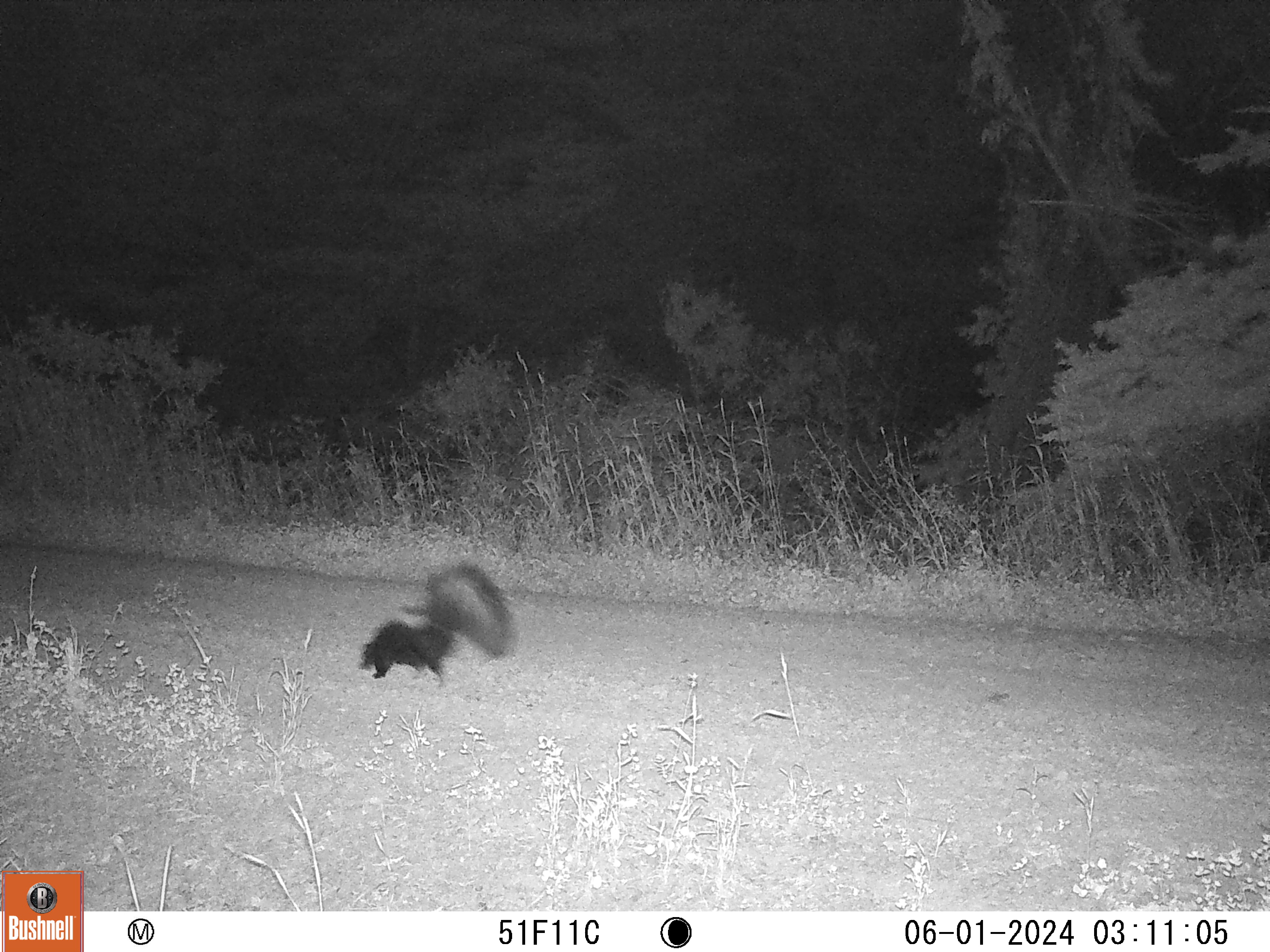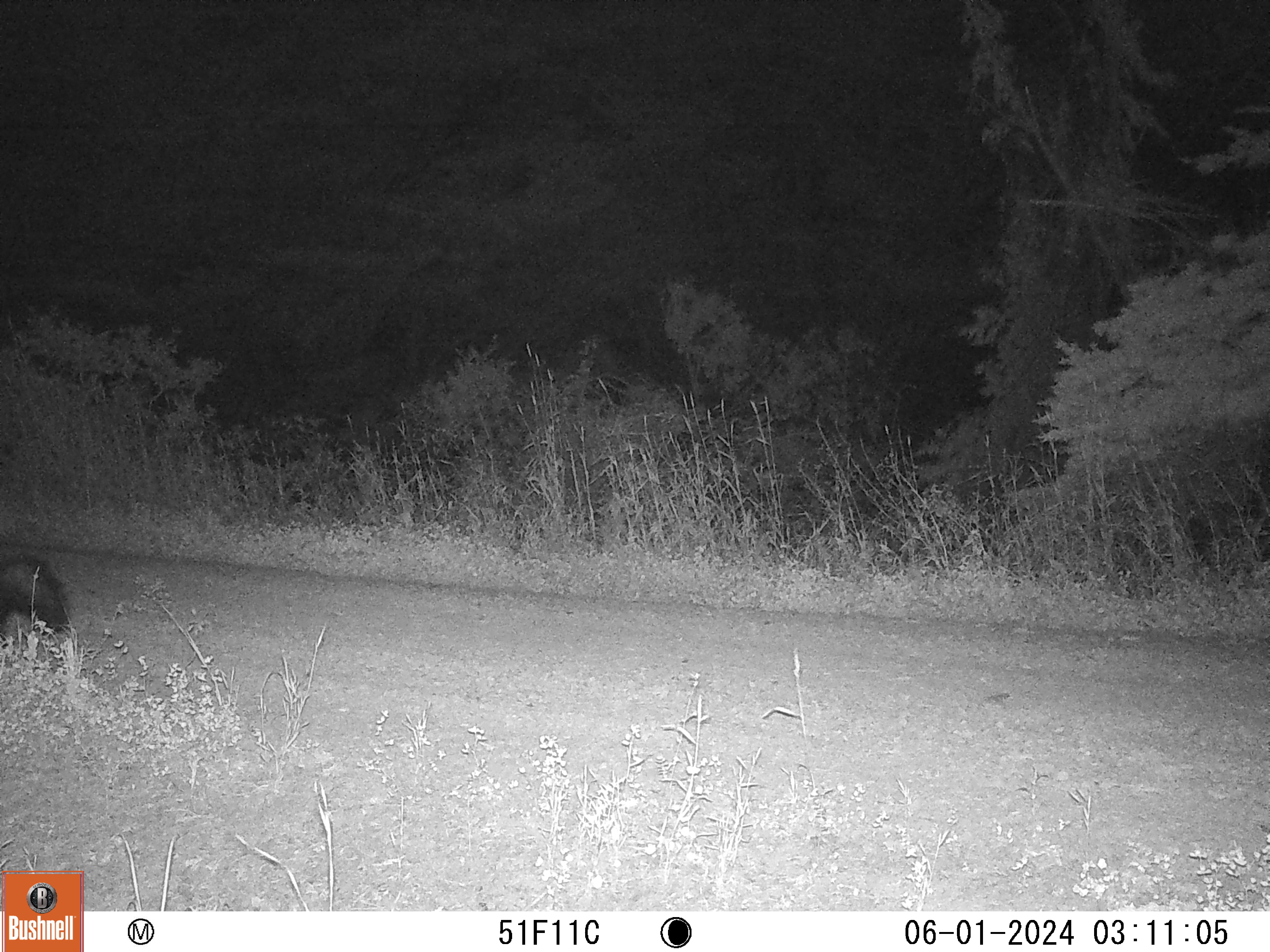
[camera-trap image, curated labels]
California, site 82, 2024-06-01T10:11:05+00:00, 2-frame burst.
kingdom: Animalia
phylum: Chordata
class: Mammalia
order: Carnivora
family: Mephitidae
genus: Mephitis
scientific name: Mephitis mephitis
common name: striped skunk